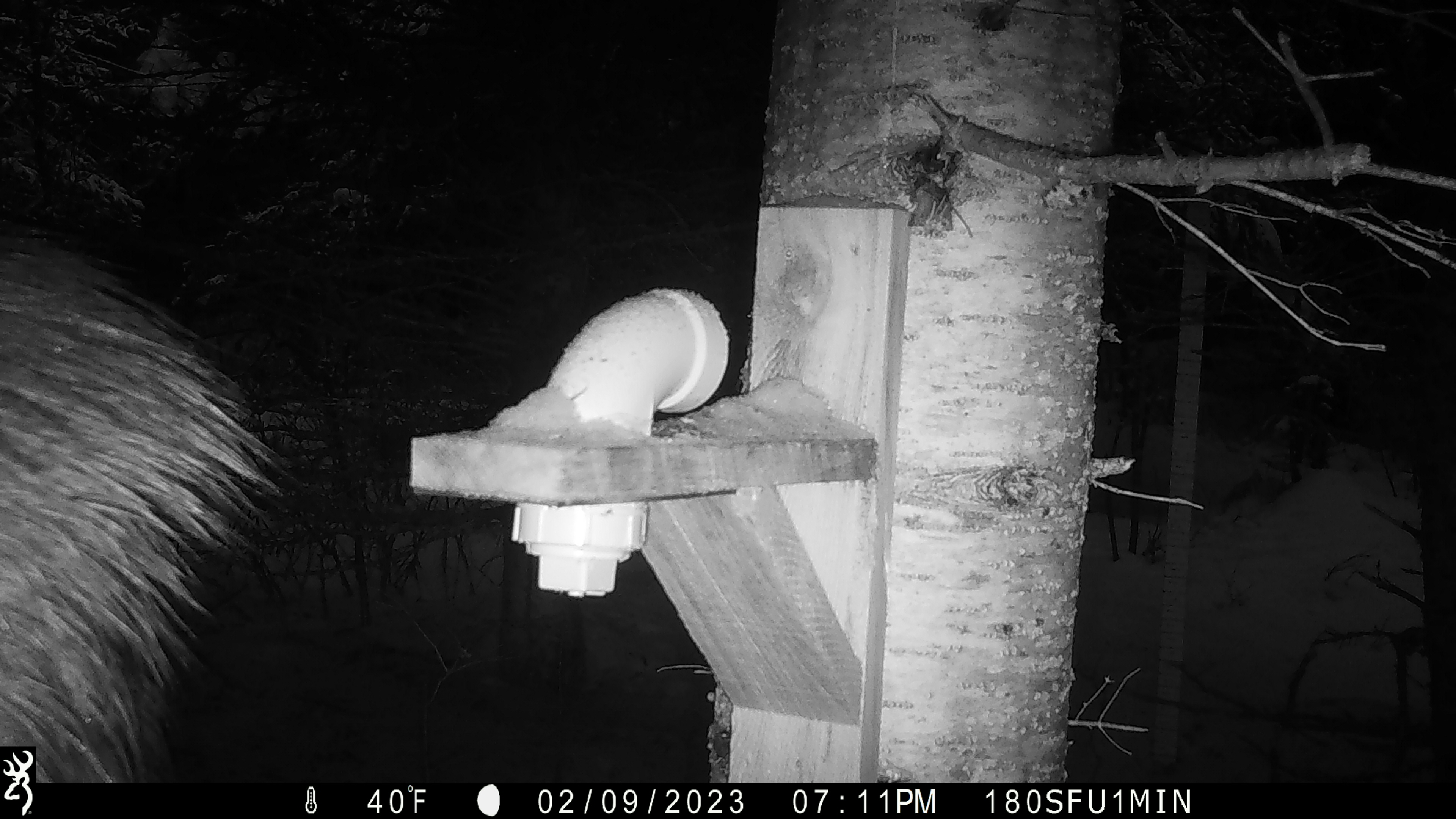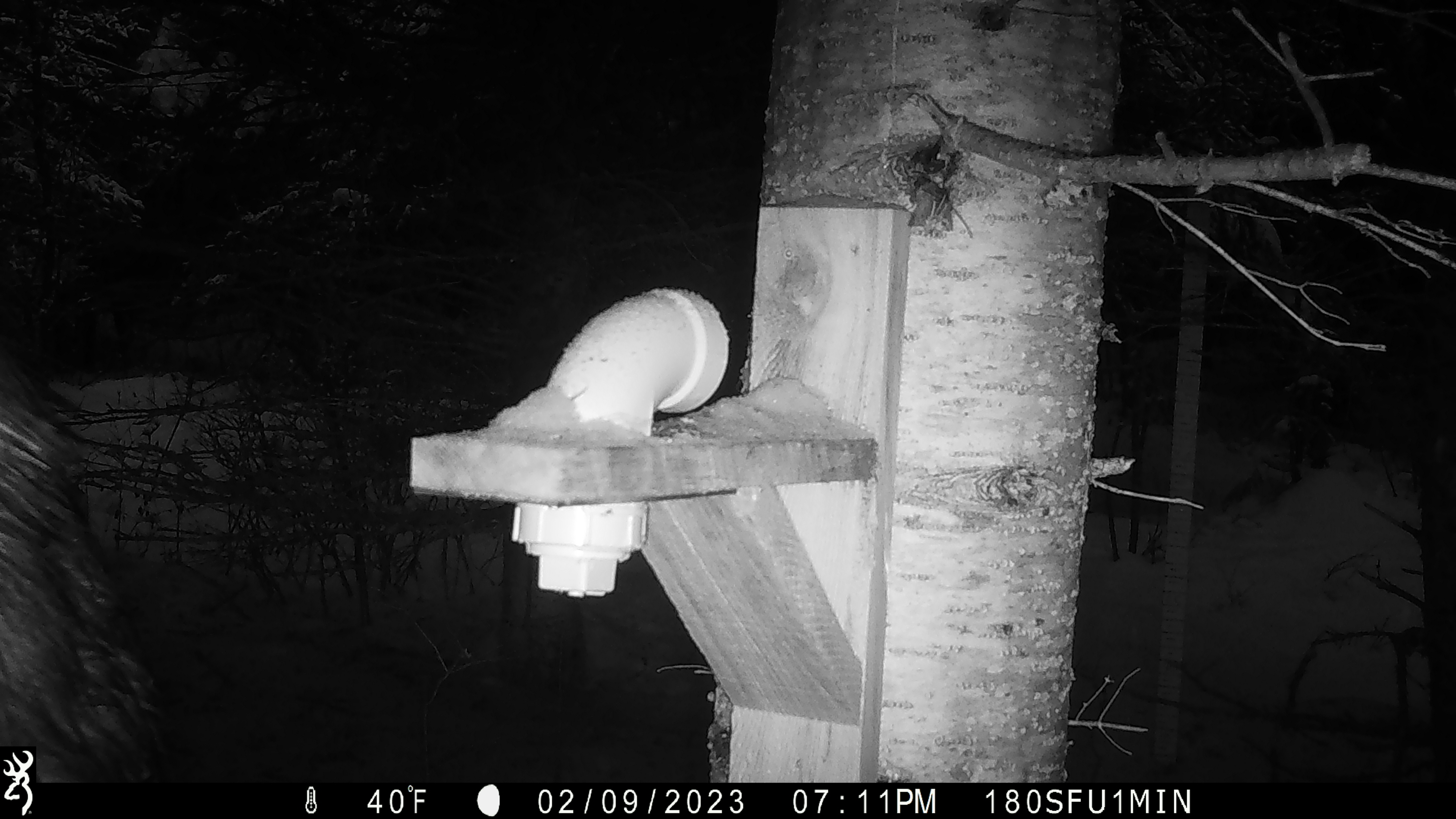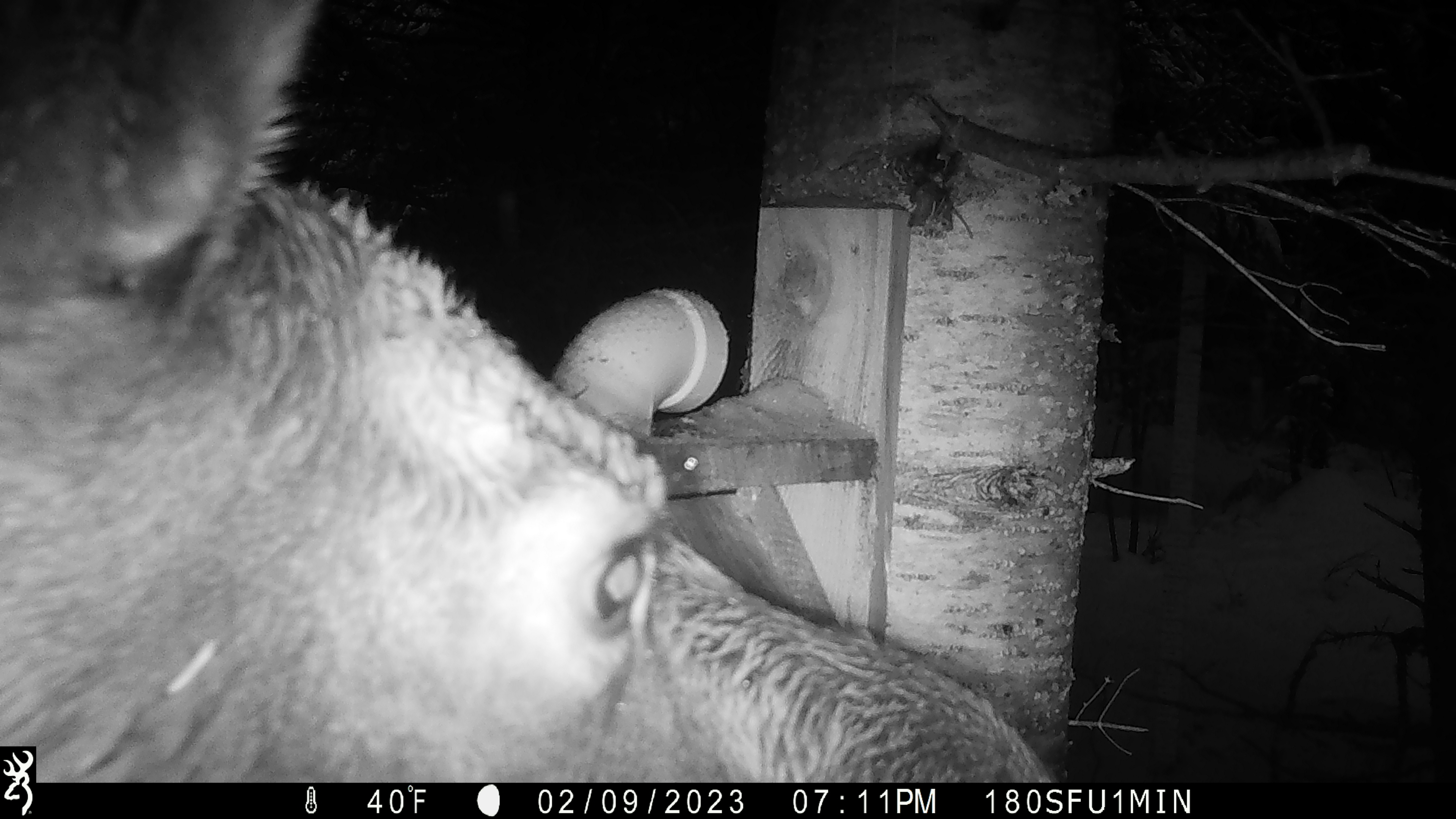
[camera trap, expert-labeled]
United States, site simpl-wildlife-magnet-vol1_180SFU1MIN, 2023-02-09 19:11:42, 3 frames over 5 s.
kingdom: Animalia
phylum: Chordata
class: Mammalia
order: Artiodactyla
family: Cervidae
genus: Alces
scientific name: Alces alces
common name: moose